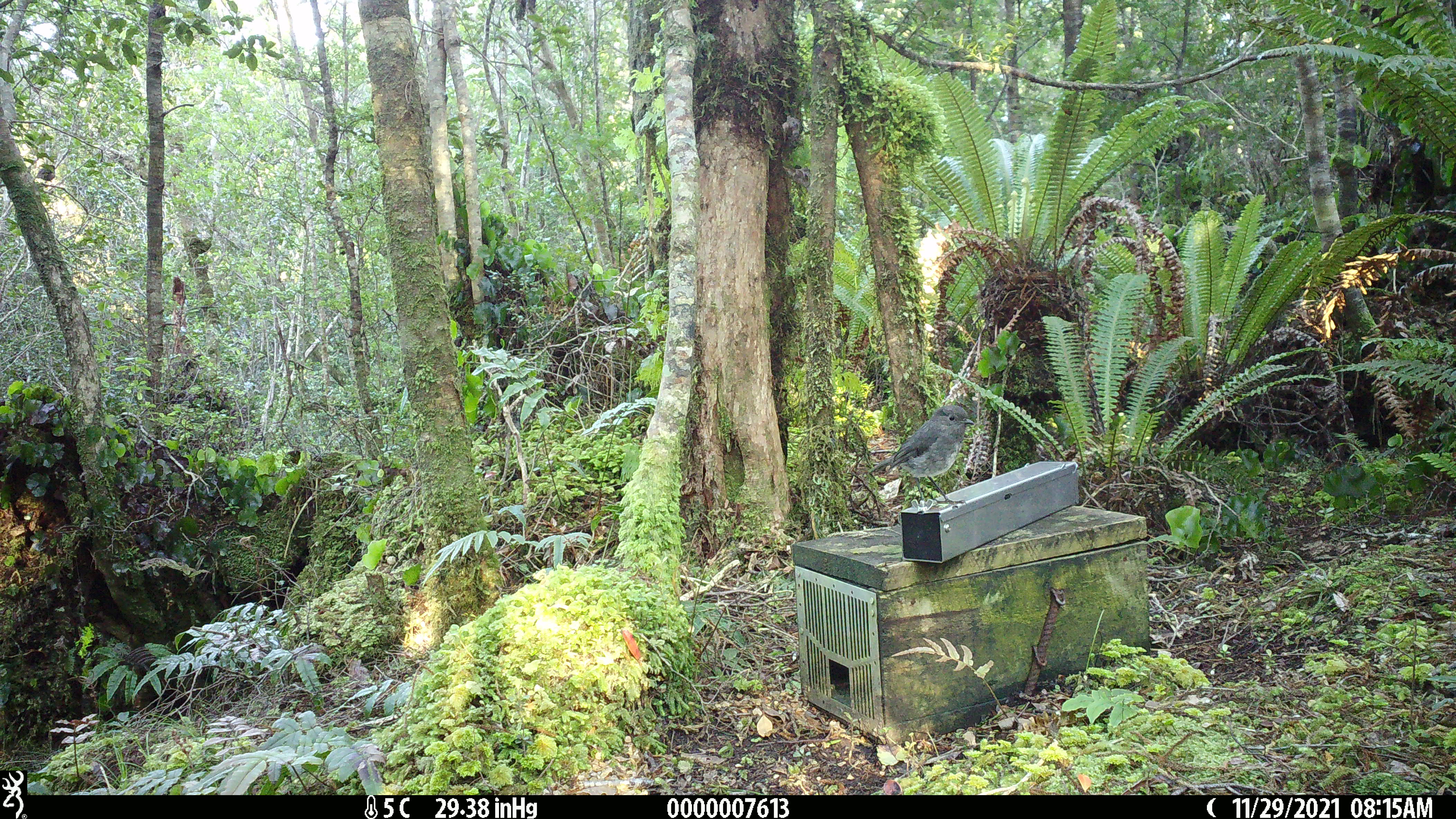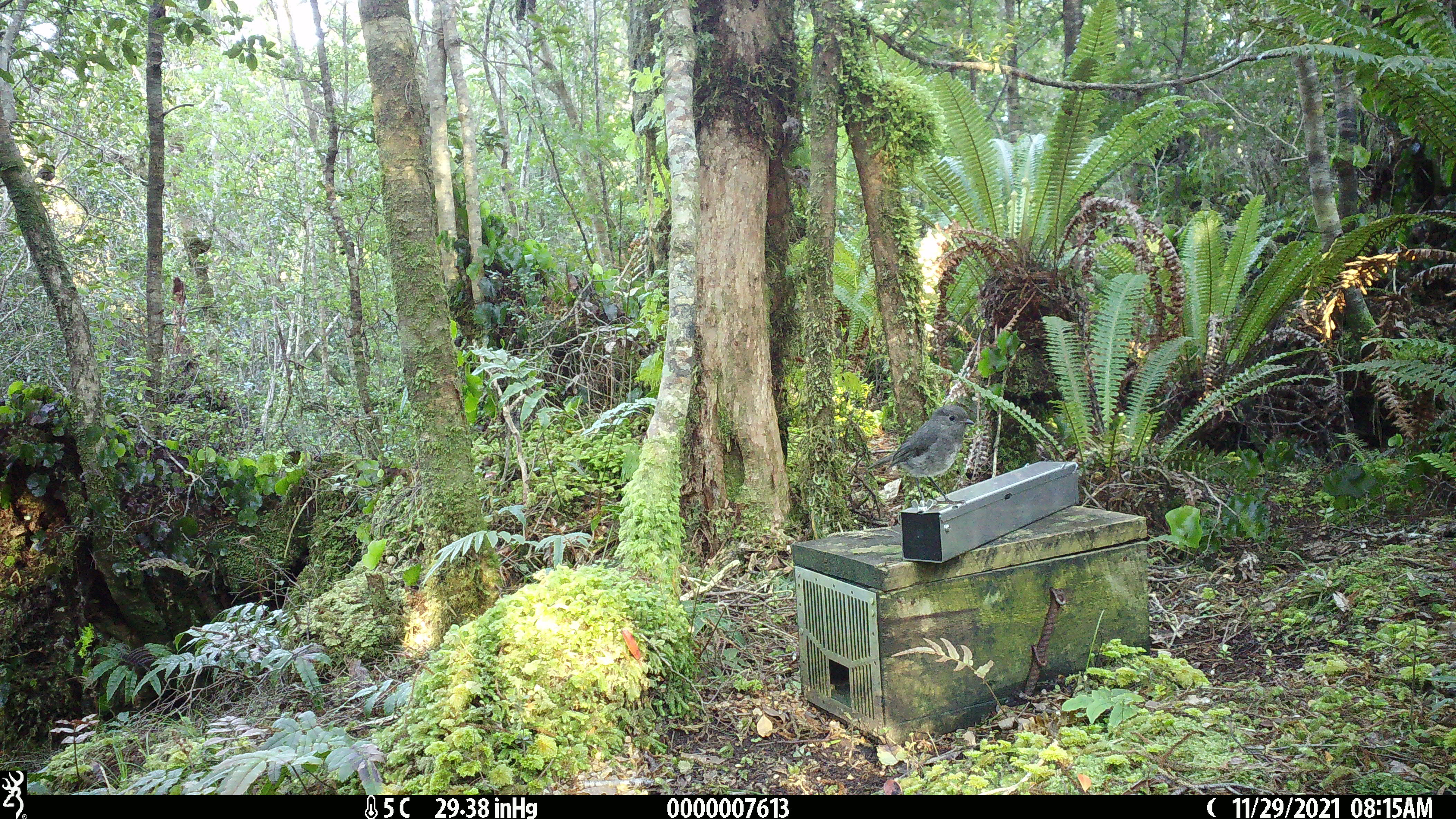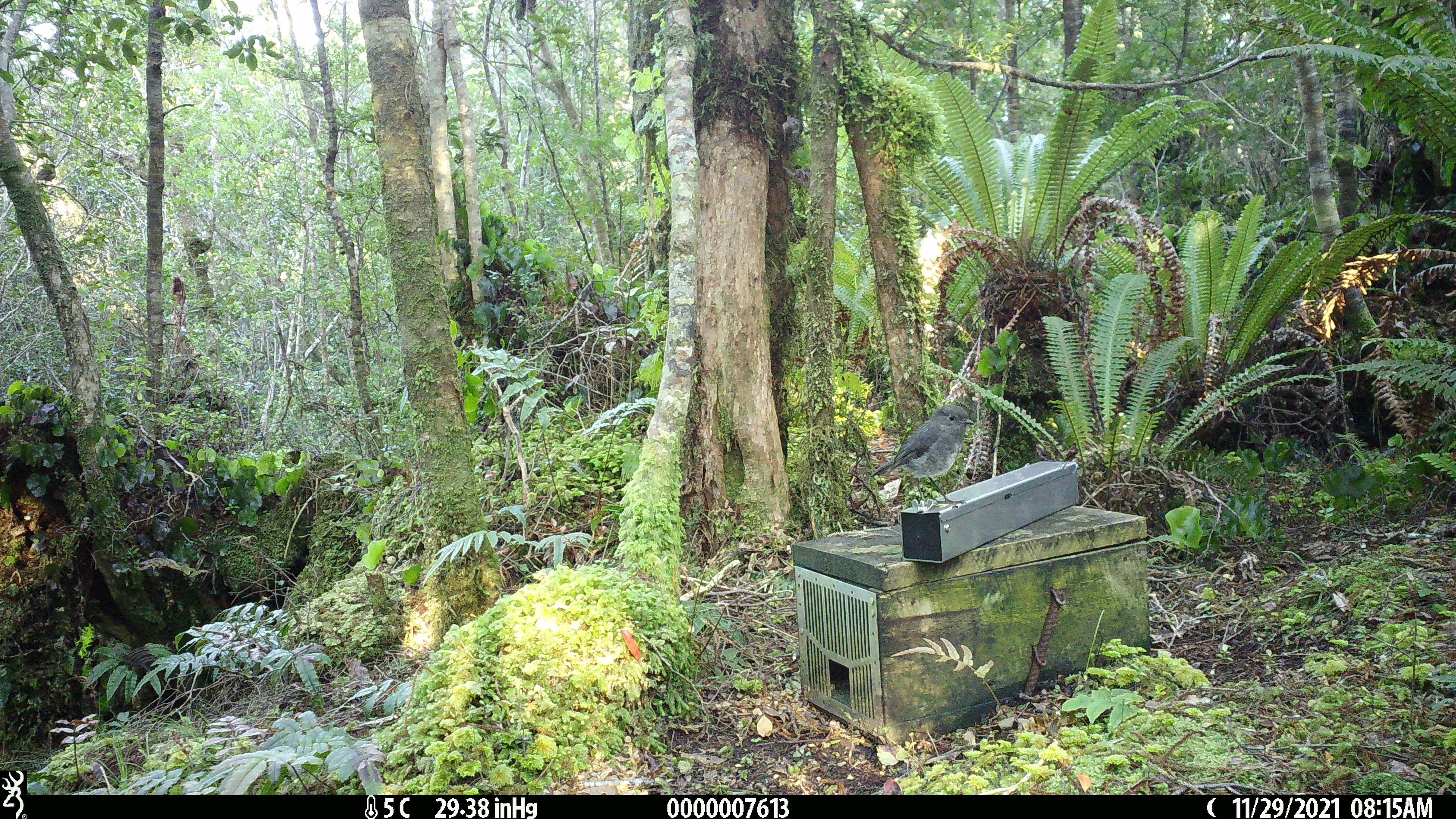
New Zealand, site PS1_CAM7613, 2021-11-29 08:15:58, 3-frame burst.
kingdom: Animalia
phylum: Chordata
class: Aves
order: Passeriformes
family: Petroicidae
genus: Petroica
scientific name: Petroica australis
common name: new zealand robin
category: robin